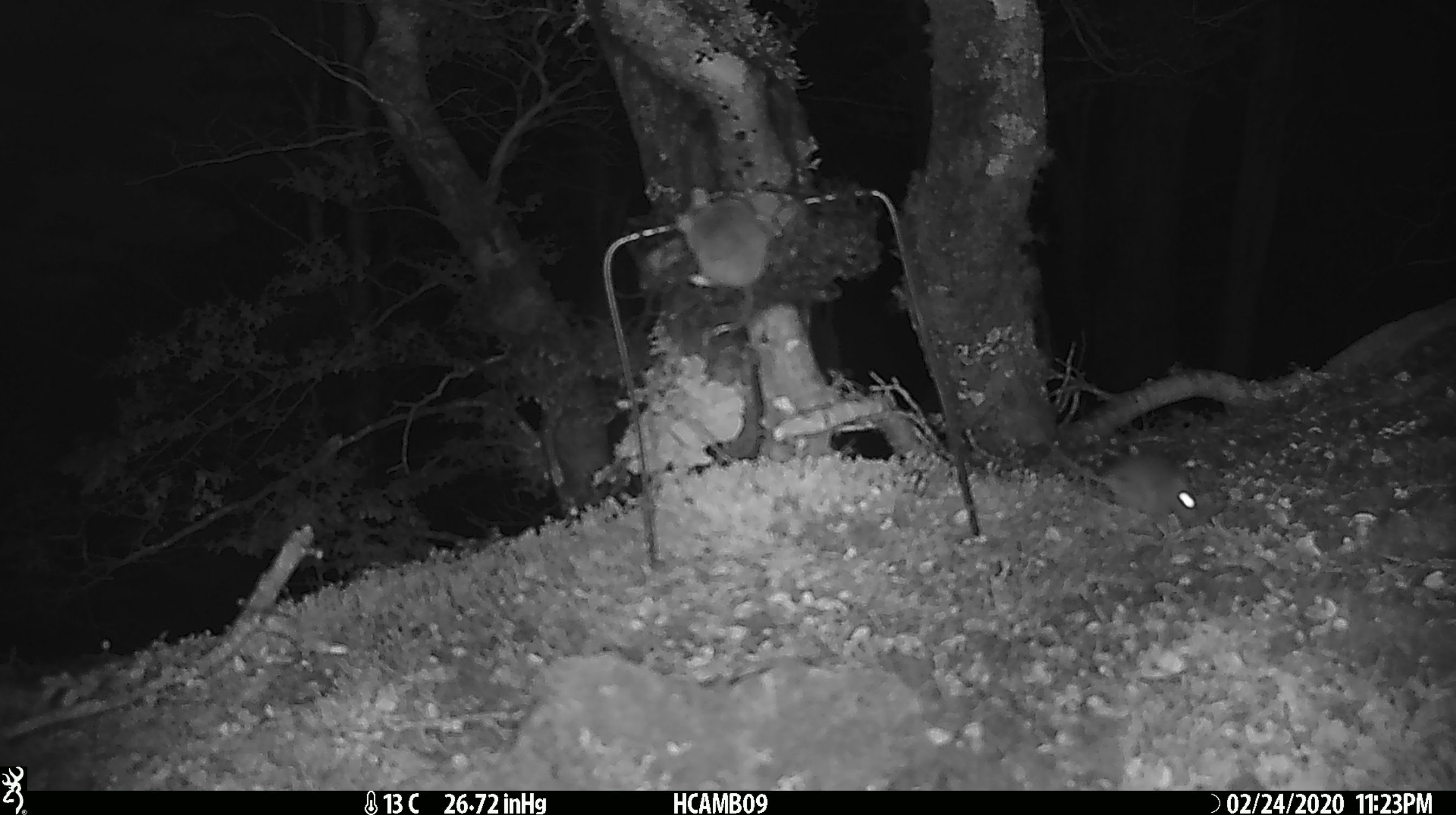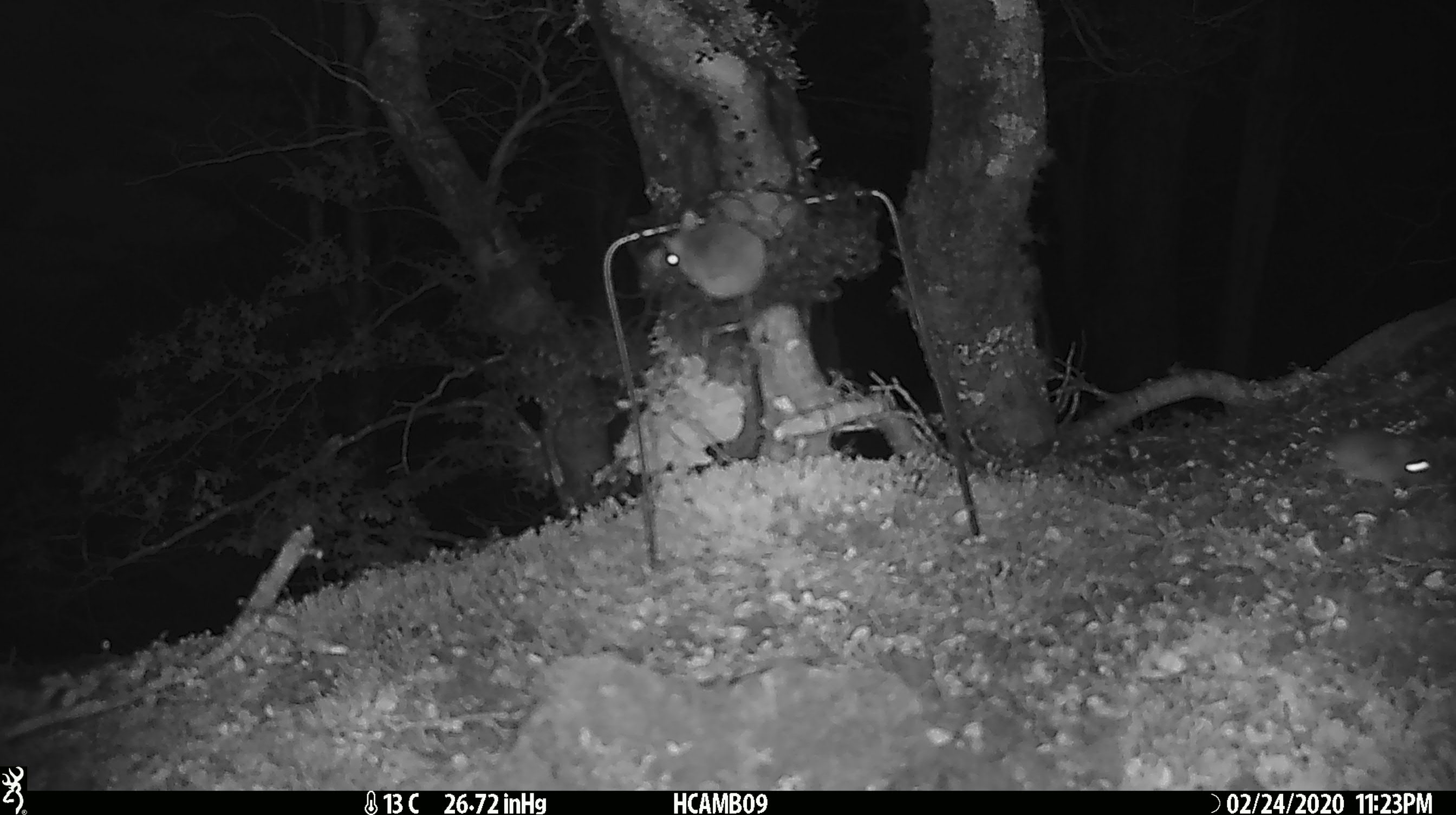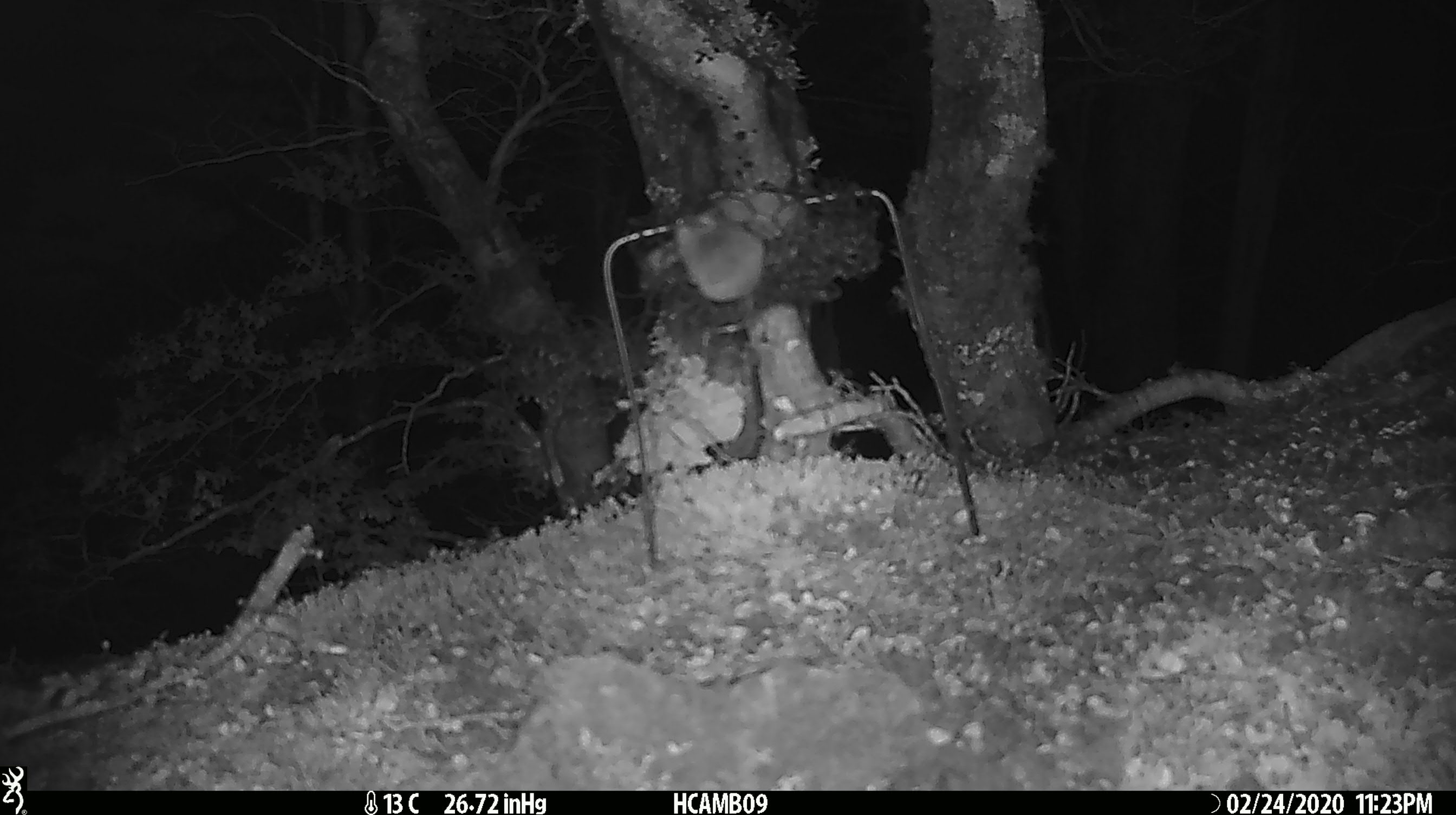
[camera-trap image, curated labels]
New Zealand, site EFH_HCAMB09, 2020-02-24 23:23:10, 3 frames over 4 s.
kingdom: Animalia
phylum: Chordata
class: Mammalia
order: Rodentia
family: Muridae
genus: Mus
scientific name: Mus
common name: mouse